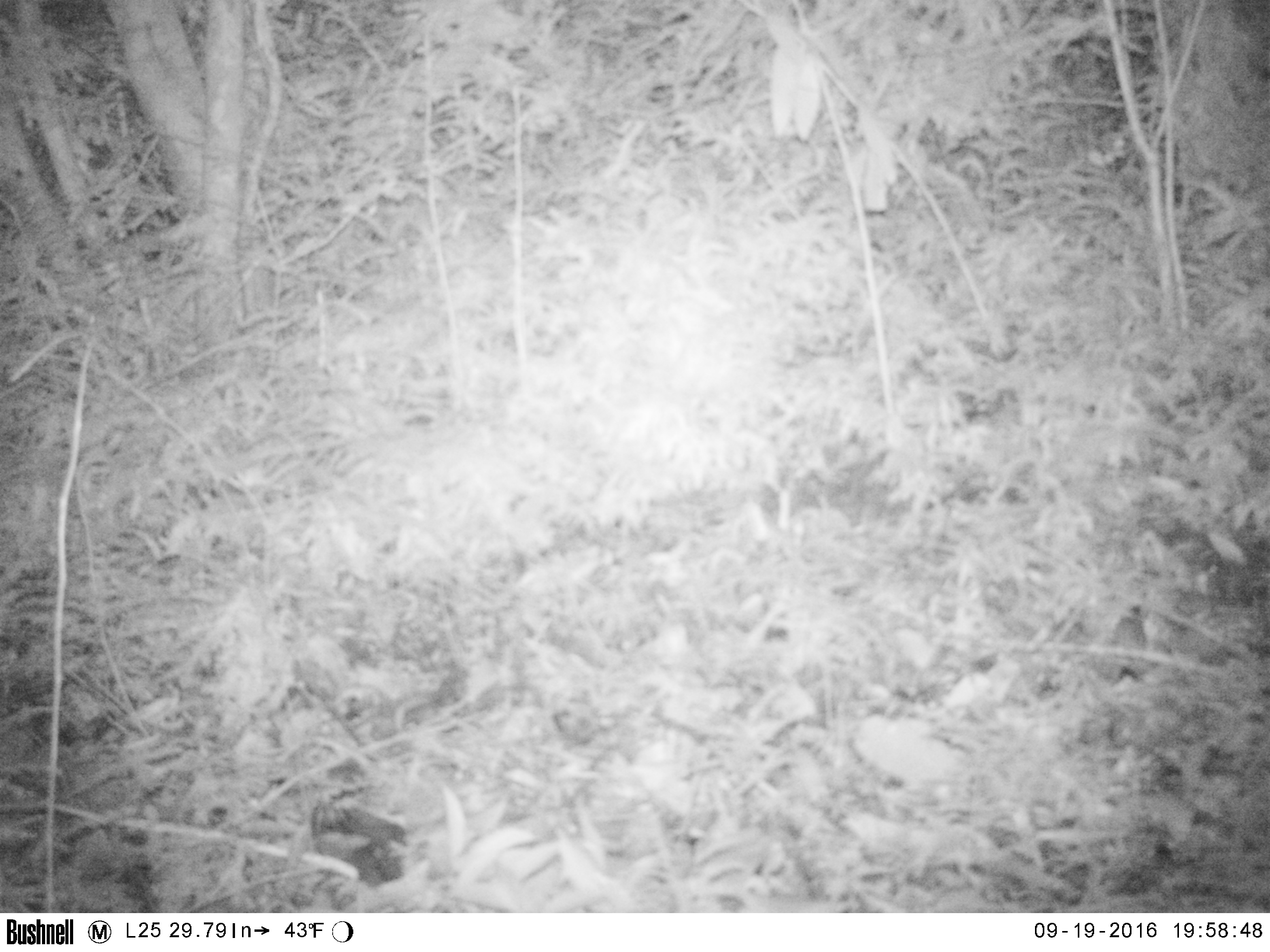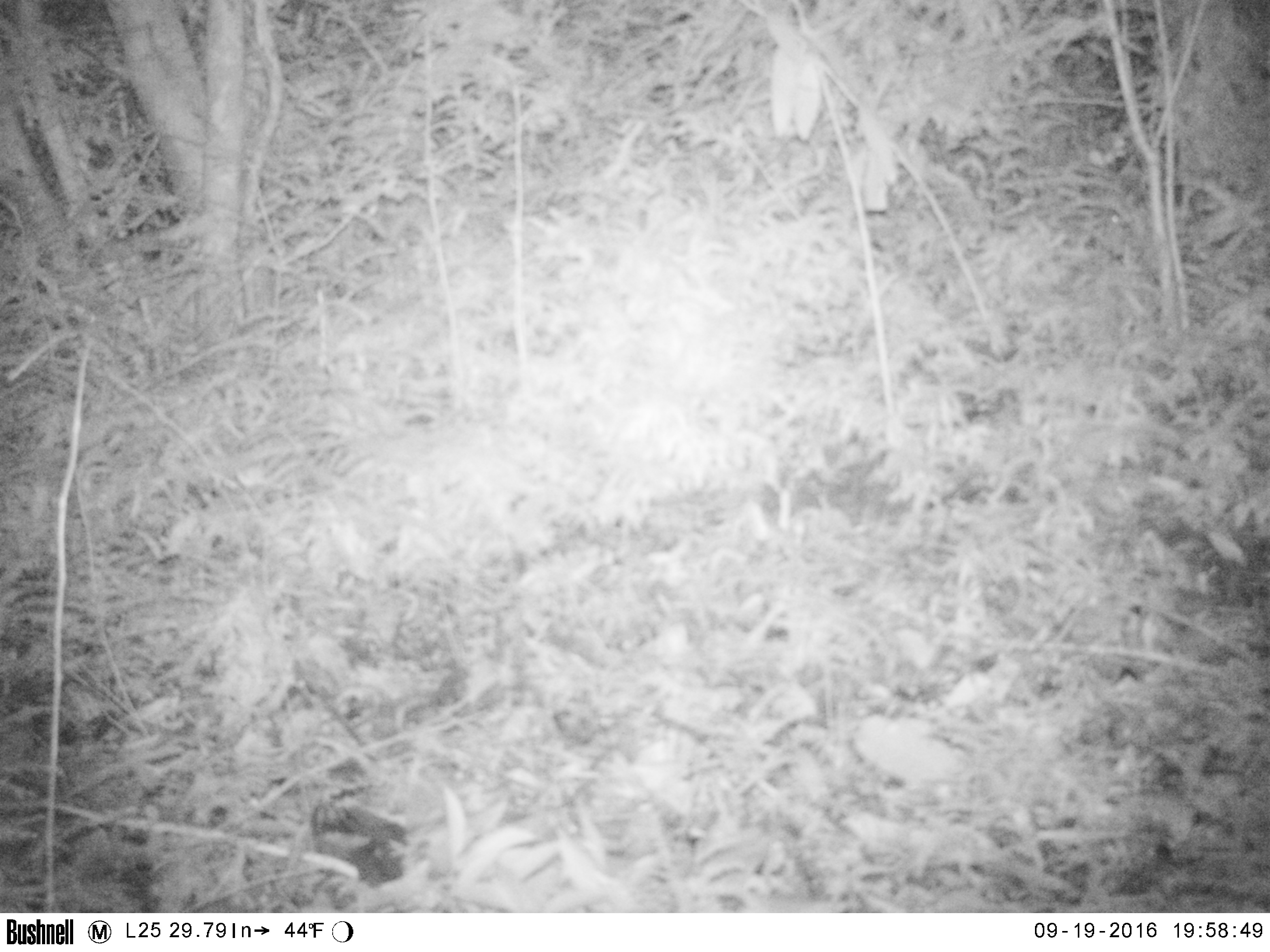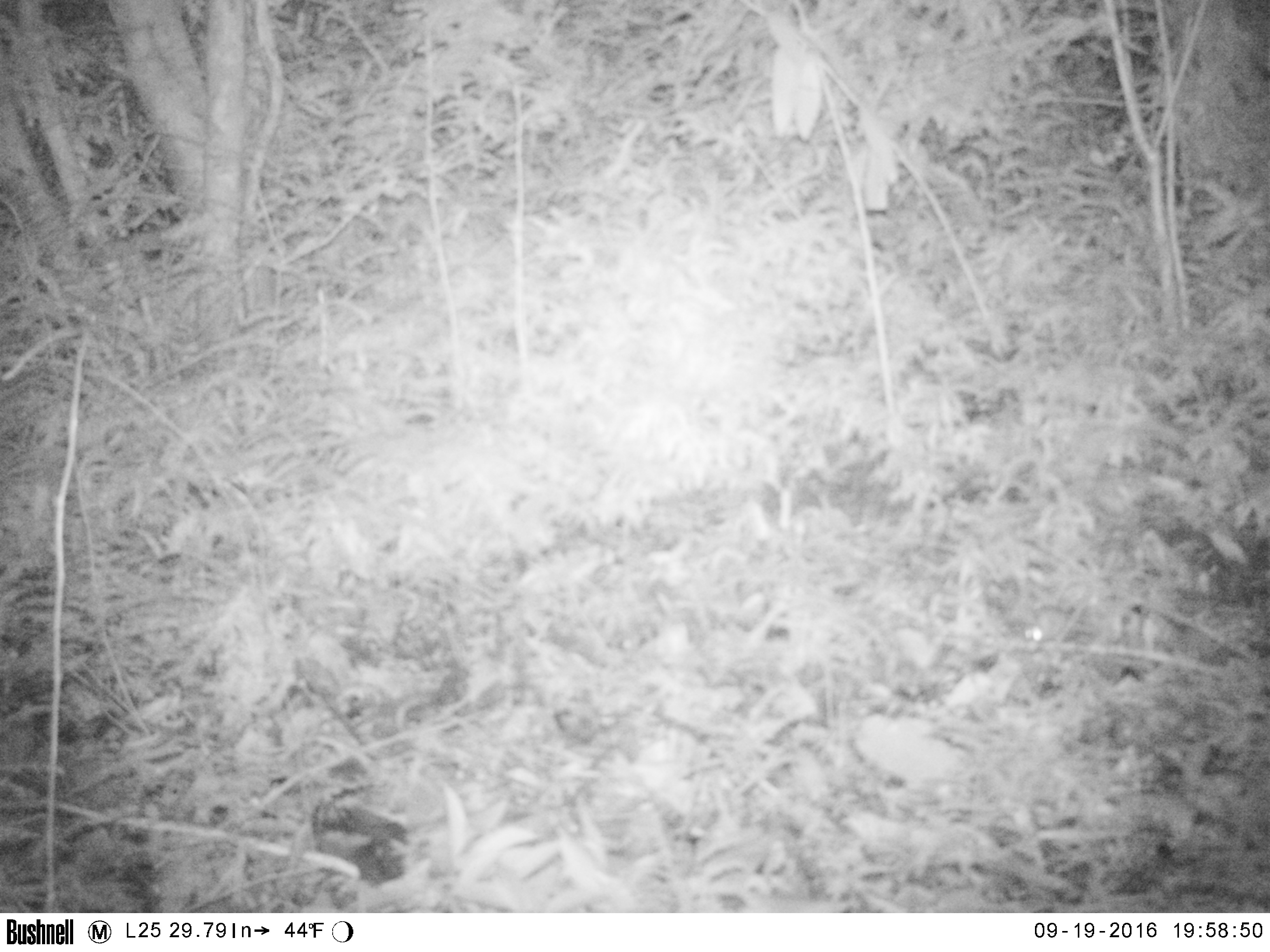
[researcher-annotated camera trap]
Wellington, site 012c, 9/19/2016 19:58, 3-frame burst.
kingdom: Animalia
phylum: Chordata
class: Mammalia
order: Rodentia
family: Muridae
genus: Mus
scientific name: Mus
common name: mouse